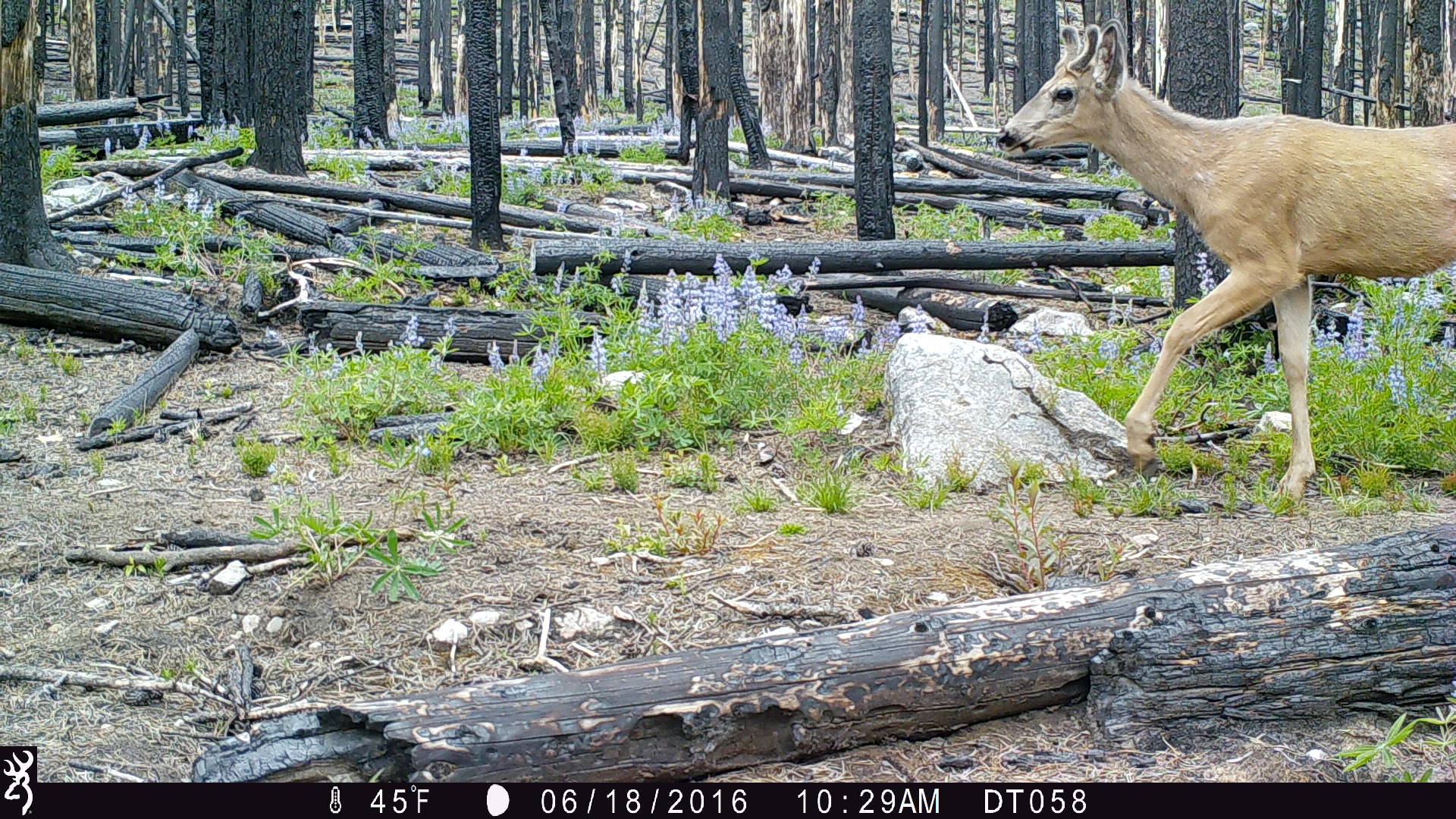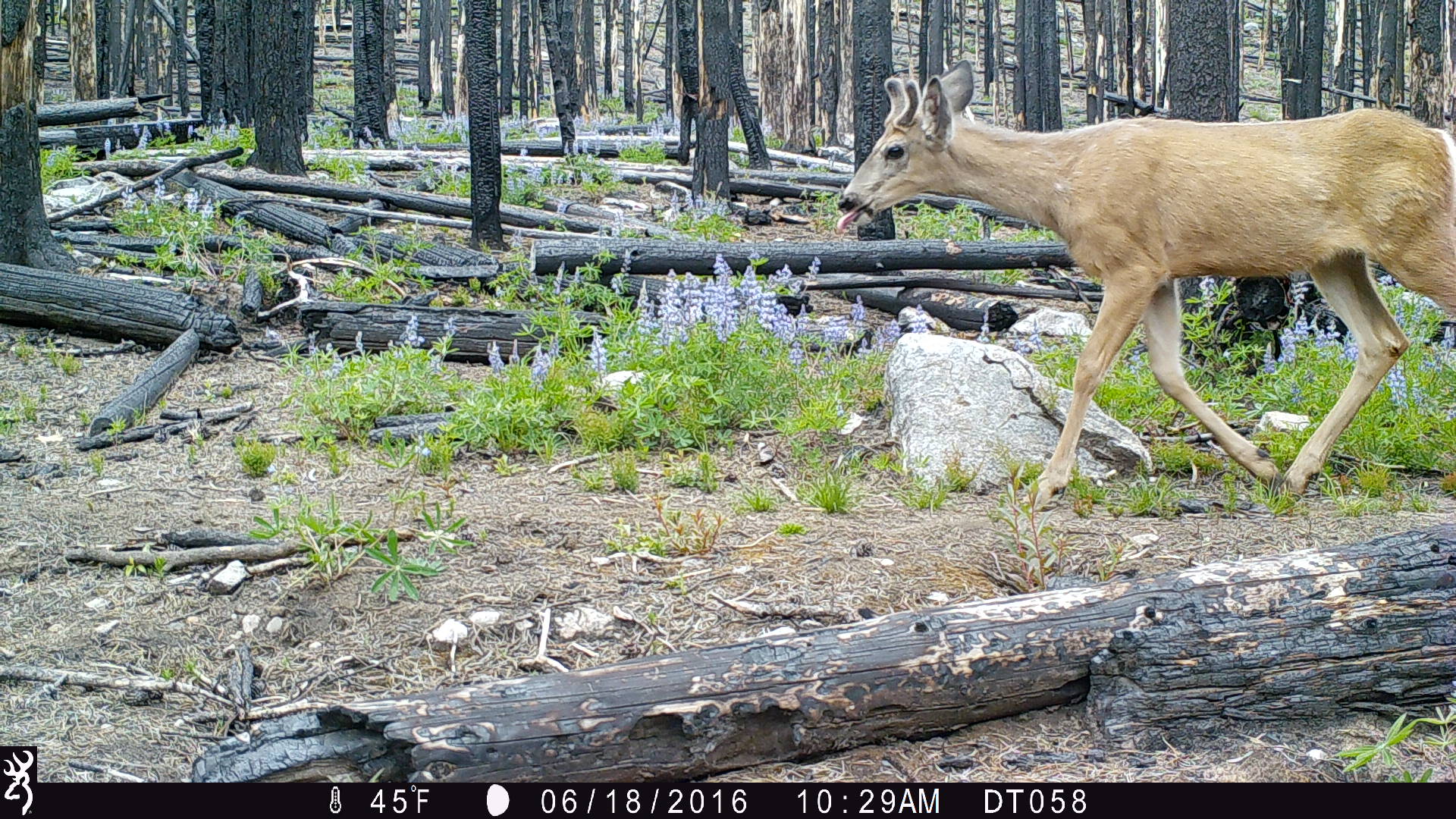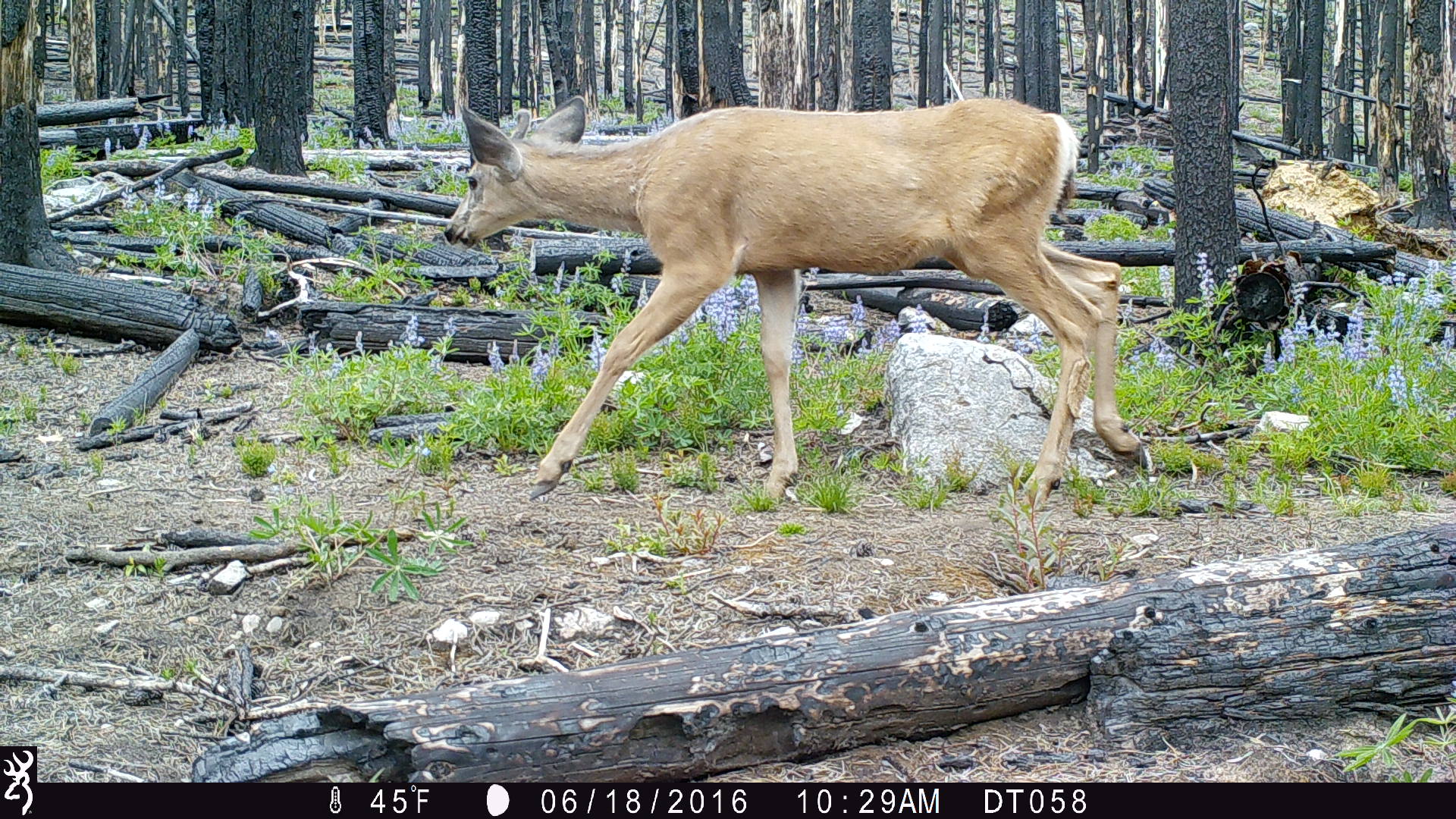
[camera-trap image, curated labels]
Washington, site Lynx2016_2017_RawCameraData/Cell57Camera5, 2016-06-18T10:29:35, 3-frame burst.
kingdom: Animalia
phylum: Chordata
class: Mammalia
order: Artiodactyla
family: Cervidae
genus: Odocoileus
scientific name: Odocoileus hemionus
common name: mule deer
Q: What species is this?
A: Odocoileus hemionus (mule deer).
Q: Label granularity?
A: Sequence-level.